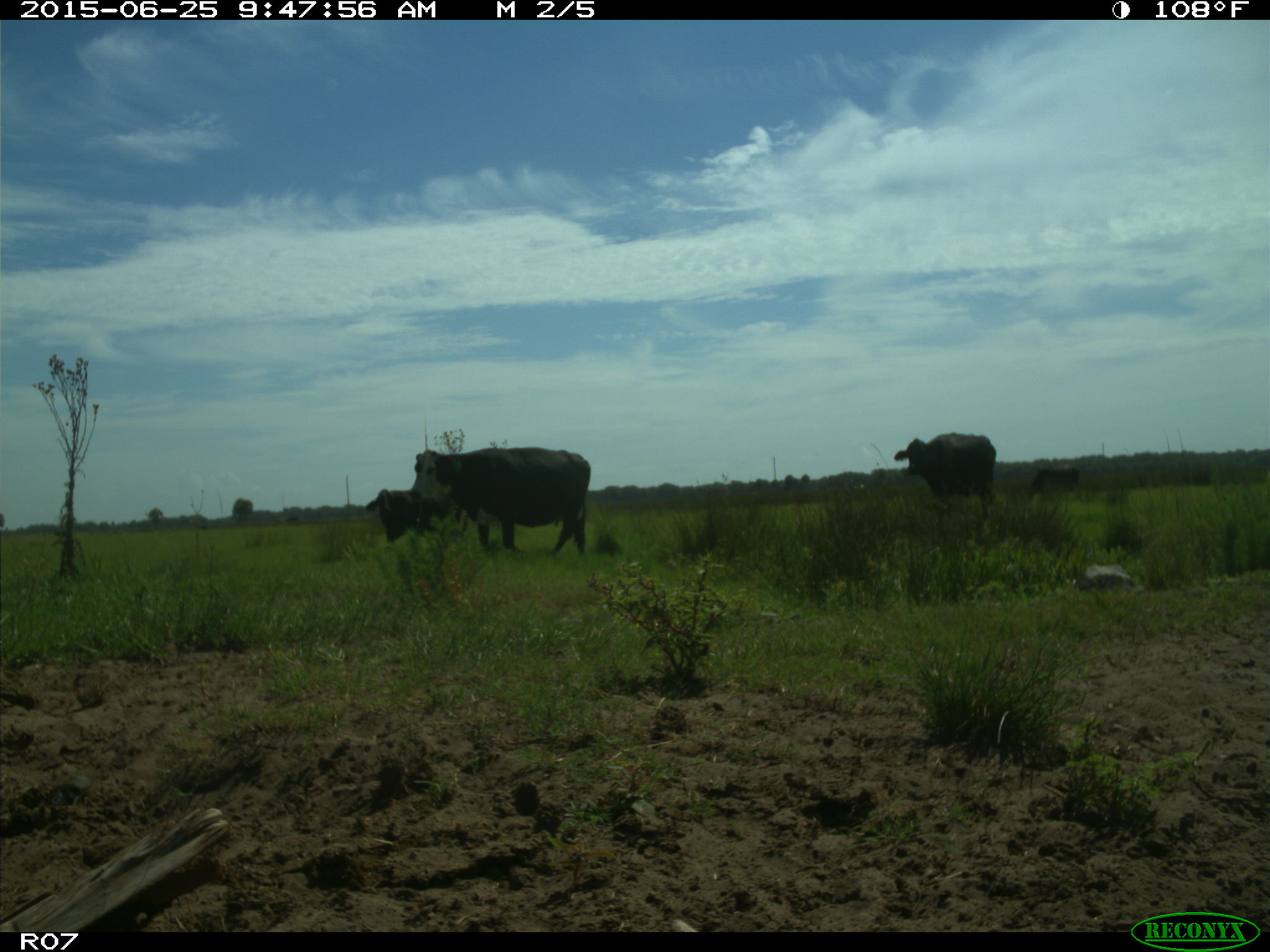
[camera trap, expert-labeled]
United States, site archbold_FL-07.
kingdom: Animalia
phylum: Chordata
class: Mammalia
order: Artiodactyla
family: Bovidae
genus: Bos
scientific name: Bos taurus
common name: domestic cow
Bos taurus (domestic cow).